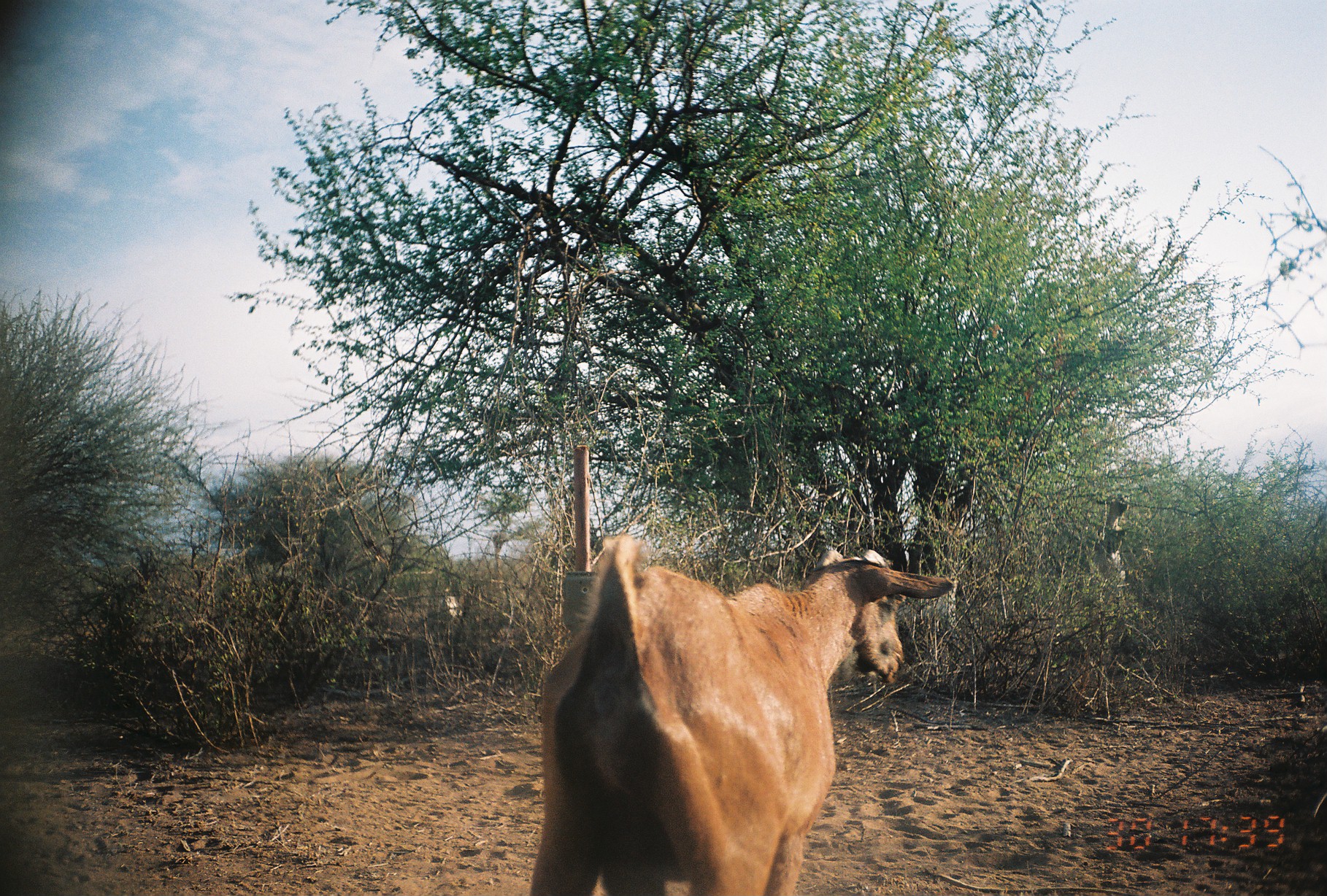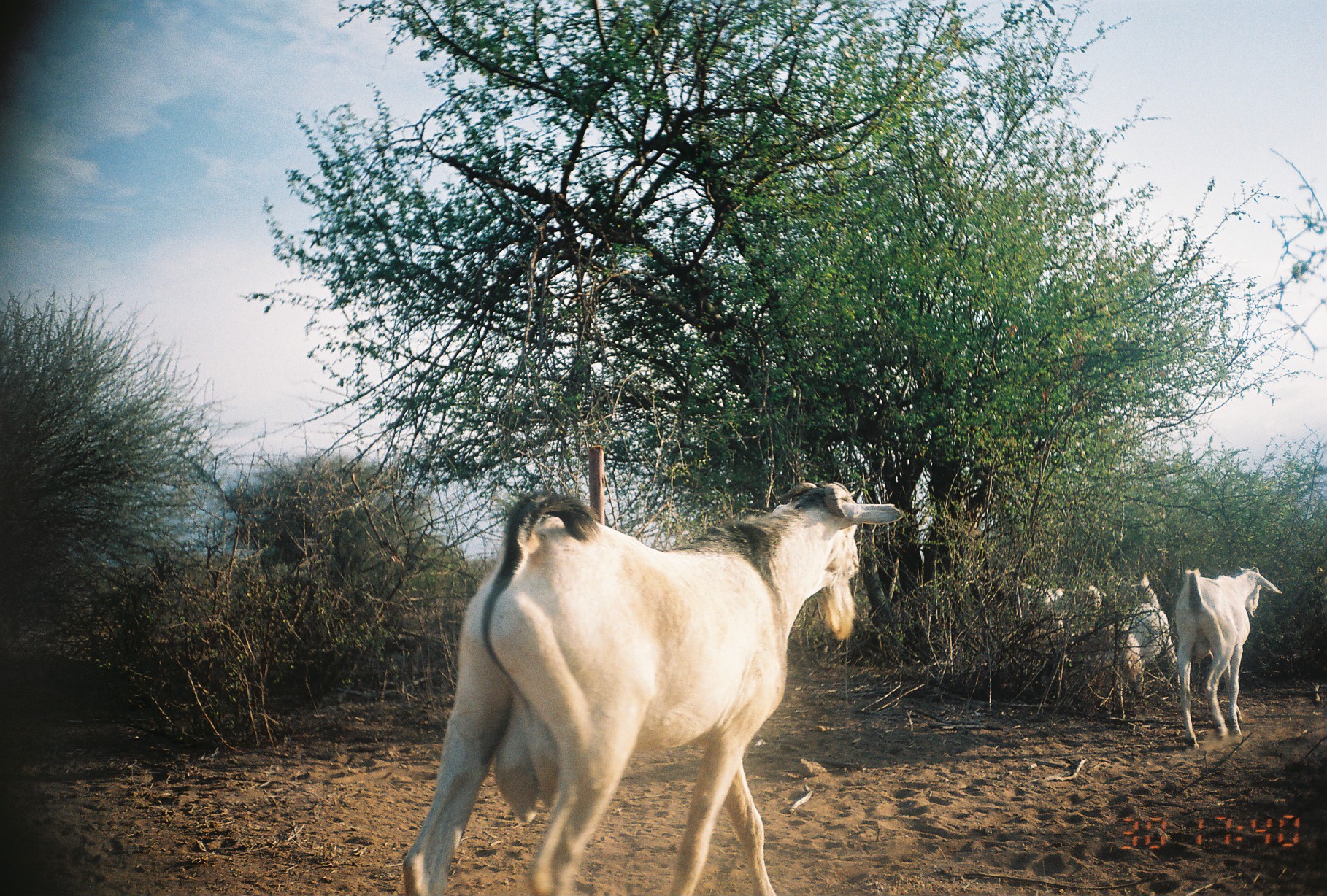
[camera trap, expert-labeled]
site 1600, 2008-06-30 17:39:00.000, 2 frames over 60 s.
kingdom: Animalia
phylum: Chordata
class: Mammalia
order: Artiodactyla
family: Bovidae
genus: Capra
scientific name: Capra aegagrus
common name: wild goat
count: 1